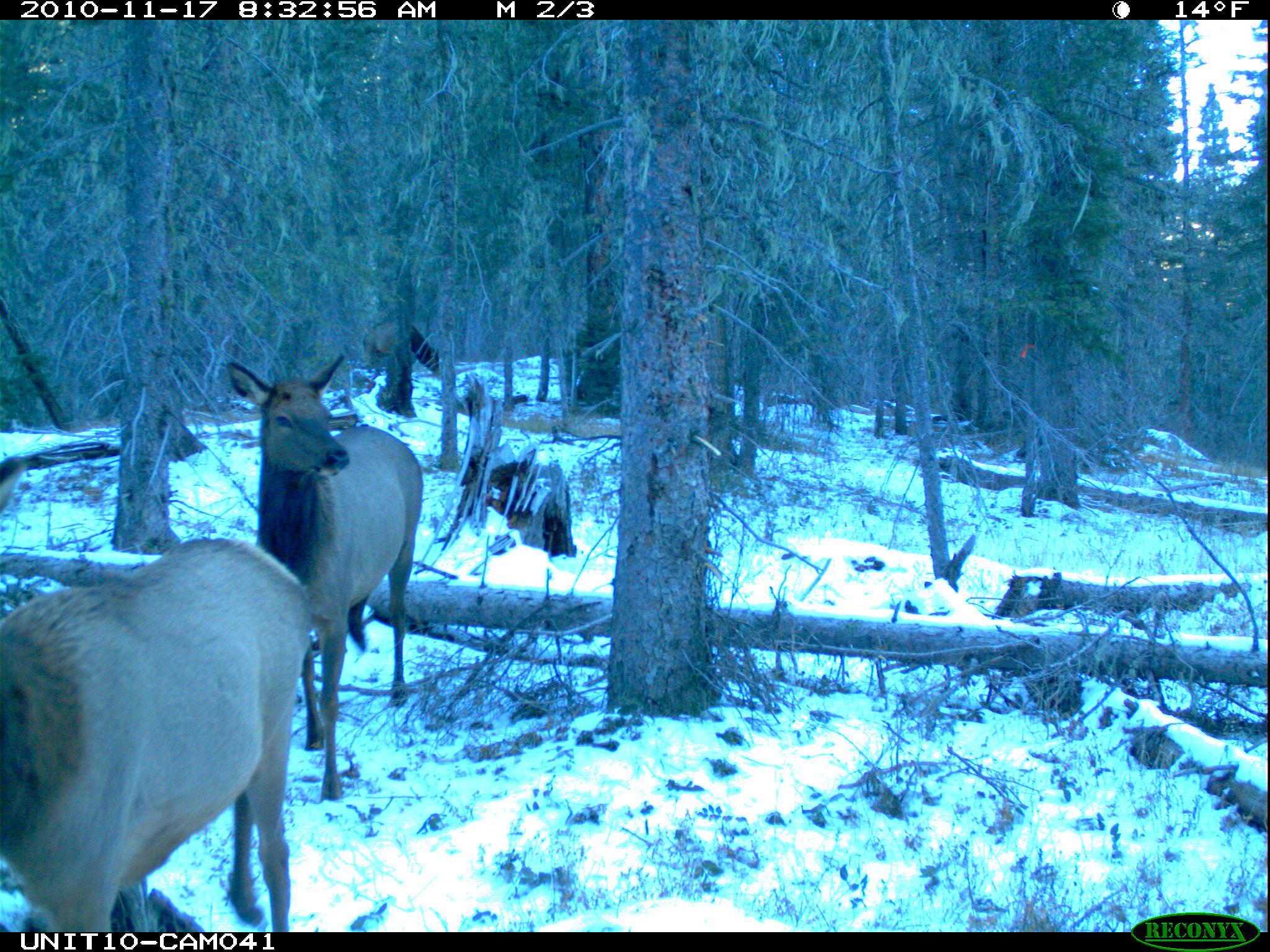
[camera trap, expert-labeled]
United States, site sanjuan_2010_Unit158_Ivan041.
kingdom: Animalia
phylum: Chordata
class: Mammalia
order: Artiodactyla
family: Cervidae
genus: Cervus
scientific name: Cervus elaphus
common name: red deer